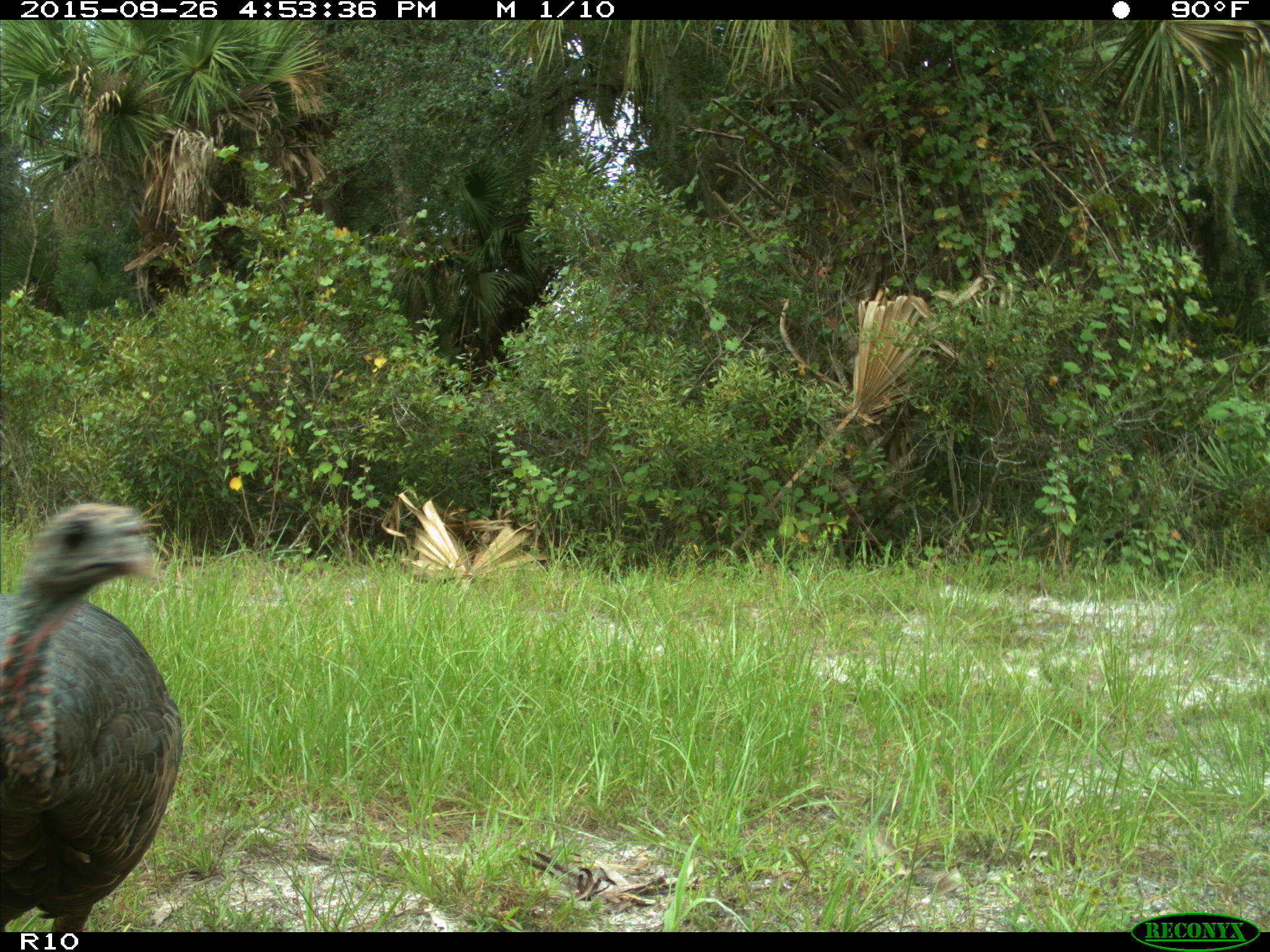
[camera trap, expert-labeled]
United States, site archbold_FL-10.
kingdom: Animalia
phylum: Chordata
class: Aves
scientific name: Aves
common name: birds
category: unidentified bird